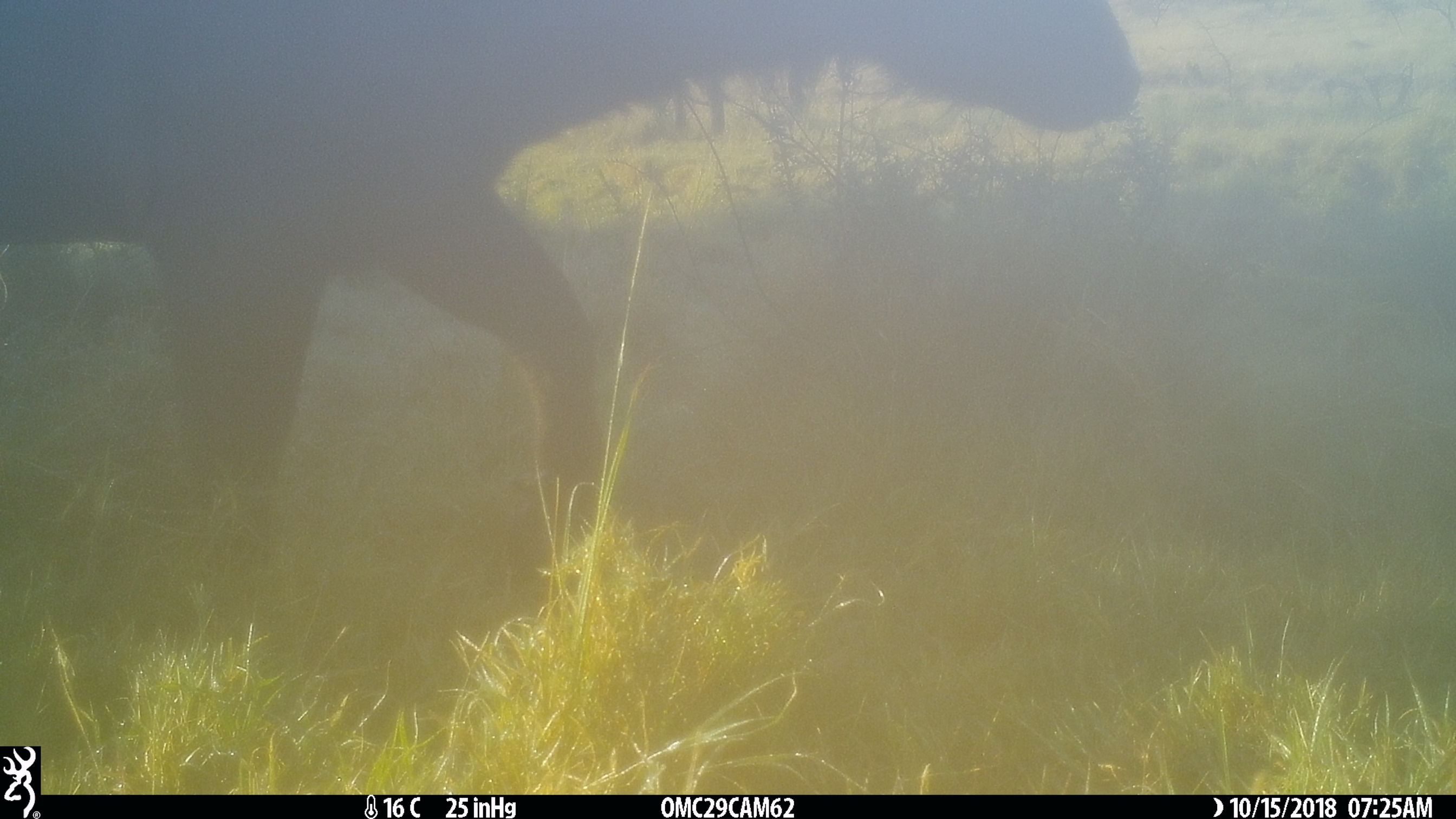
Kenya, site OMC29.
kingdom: Animalia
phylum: Chordata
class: Mammalia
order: Artiodactyla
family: Bovidae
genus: Syncerus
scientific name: Syncerus caffer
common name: buffalo